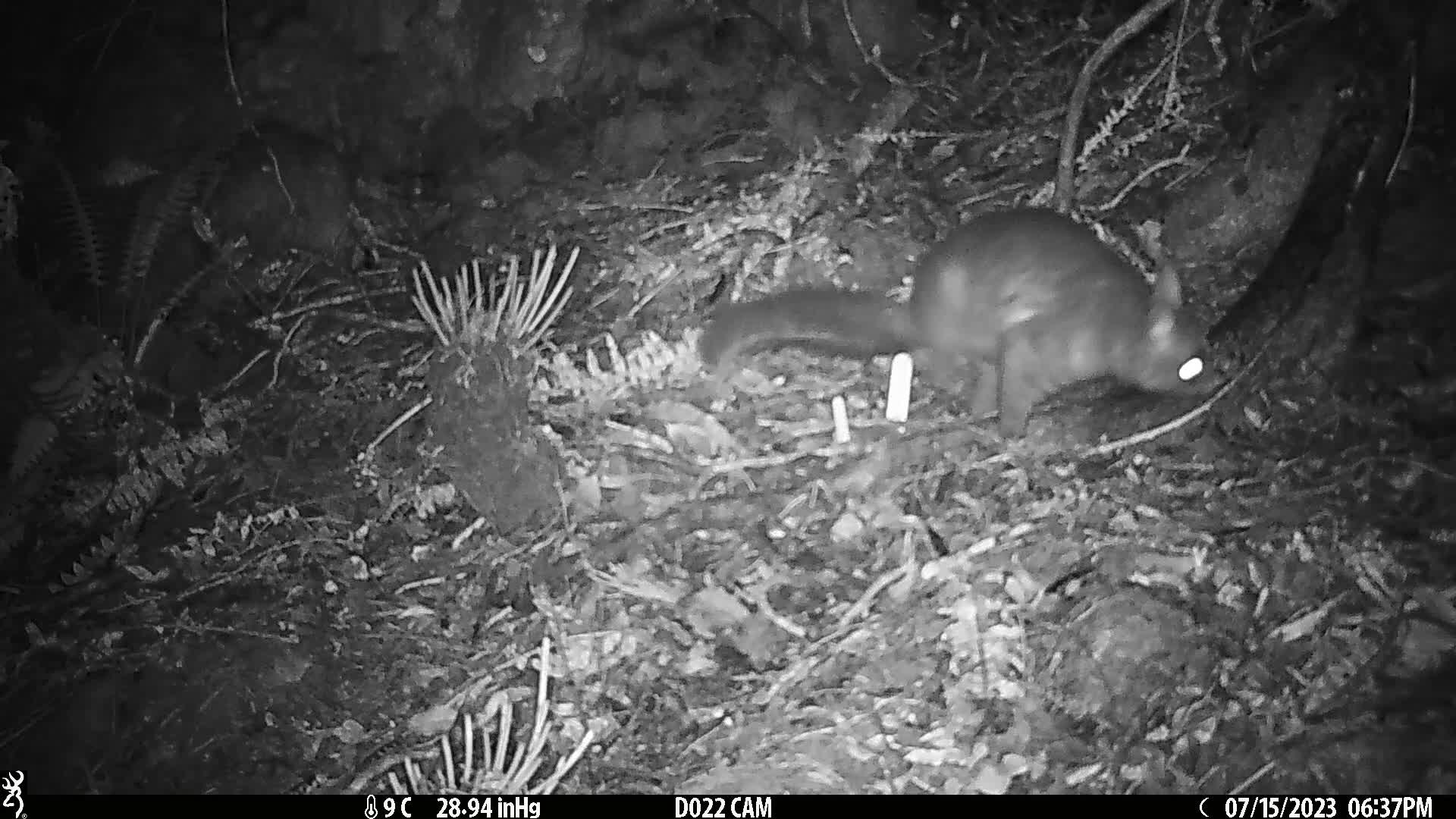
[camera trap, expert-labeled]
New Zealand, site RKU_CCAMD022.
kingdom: Animalia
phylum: Chordata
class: Mammalia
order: Diprotodontia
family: Phalangeridae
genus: Trichosurus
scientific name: Trichosurus vulpecula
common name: common brushtail possum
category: possum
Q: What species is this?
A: Possum (common brushtail possum) (Trichosurus vulpecula).